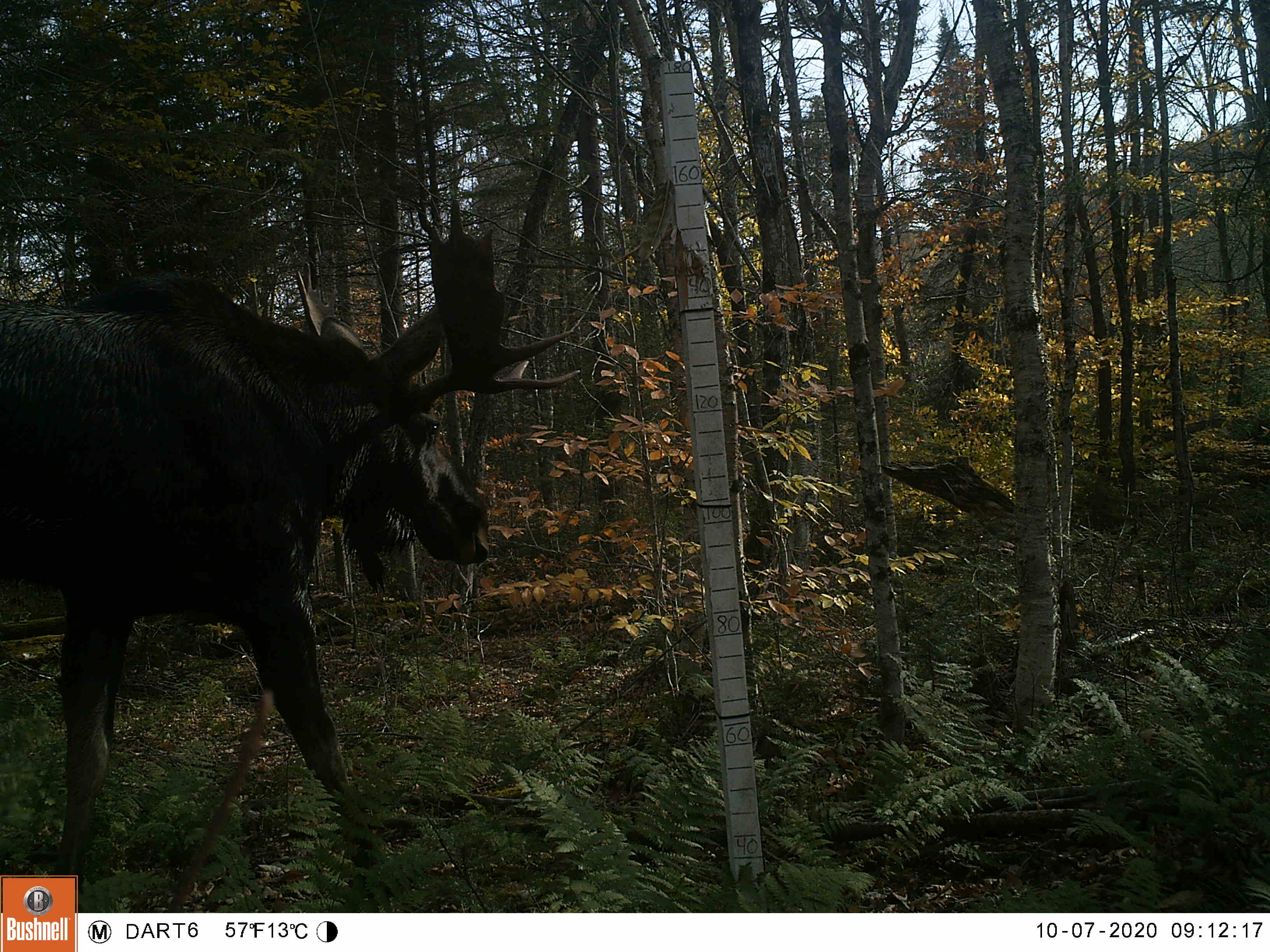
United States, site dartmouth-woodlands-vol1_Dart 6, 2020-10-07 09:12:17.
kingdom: Animalia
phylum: Chordata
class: Mammalia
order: Artiodactyla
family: Cervidae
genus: Alces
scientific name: Alces alces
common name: moose